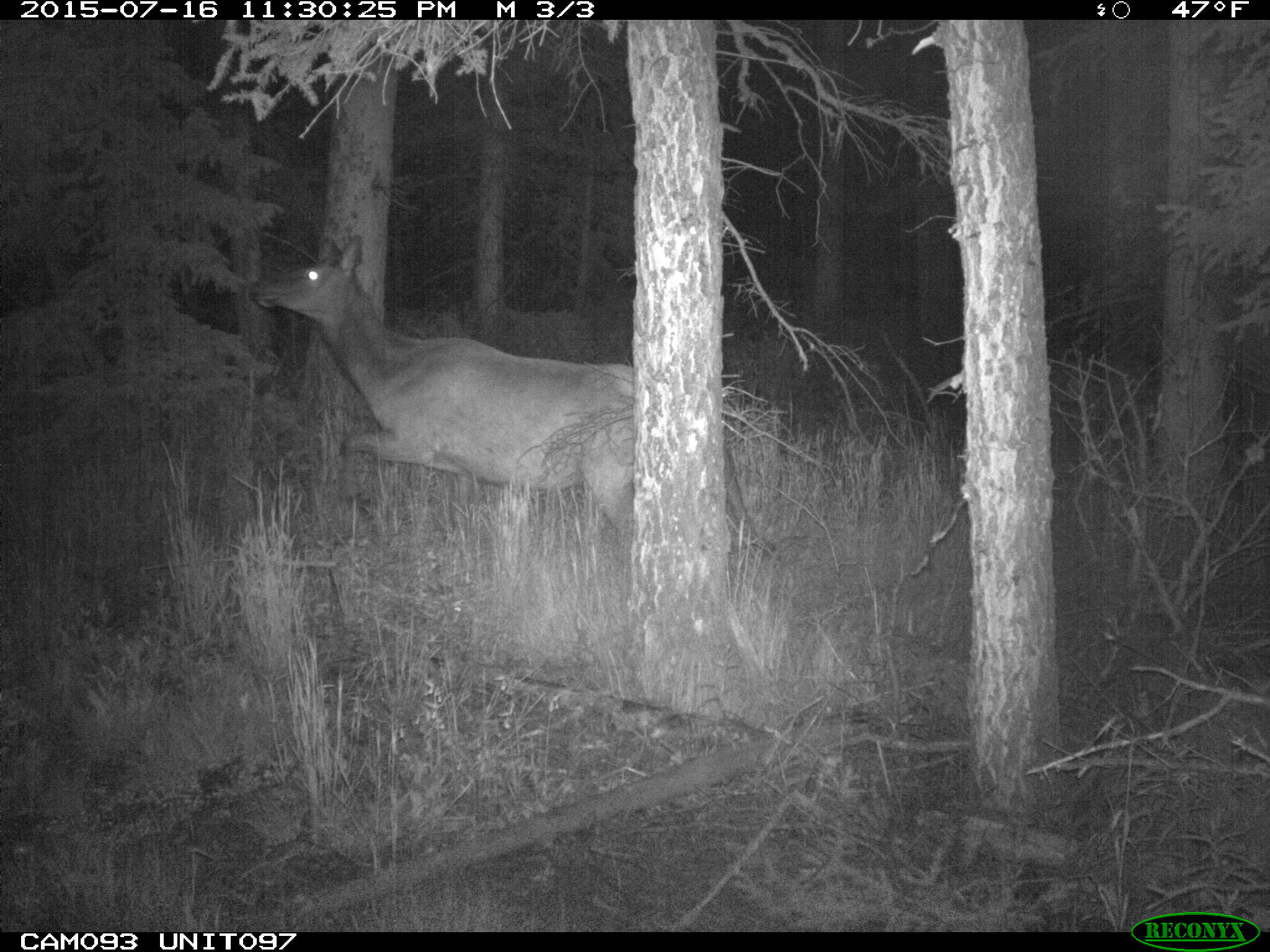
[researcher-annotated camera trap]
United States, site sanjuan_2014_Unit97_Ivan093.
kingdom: Animalia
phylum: Chordata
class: Mammalia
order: Artiodactyla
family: Cervidae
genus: Cervus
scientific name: Cervus elaphus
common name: red deer